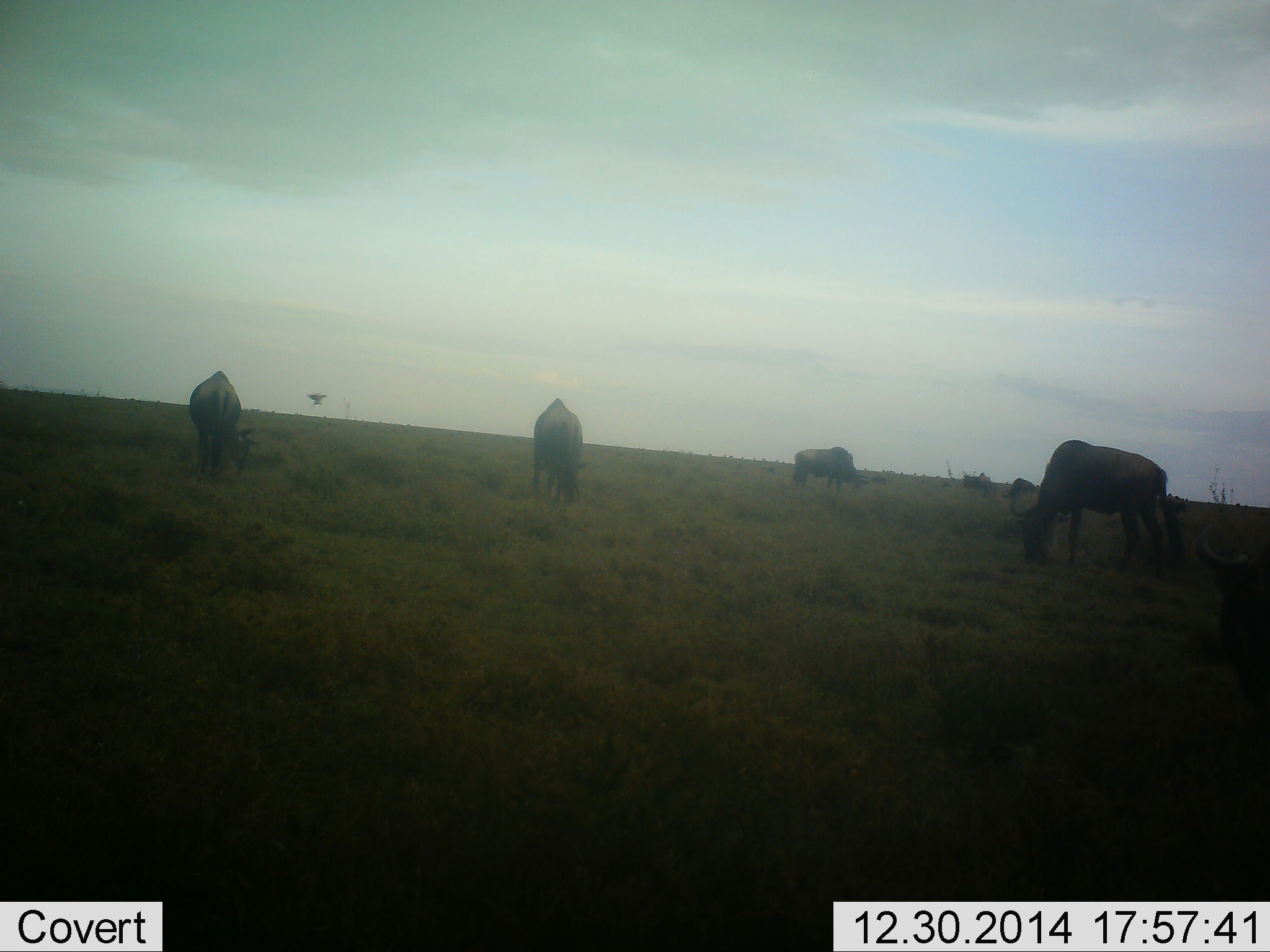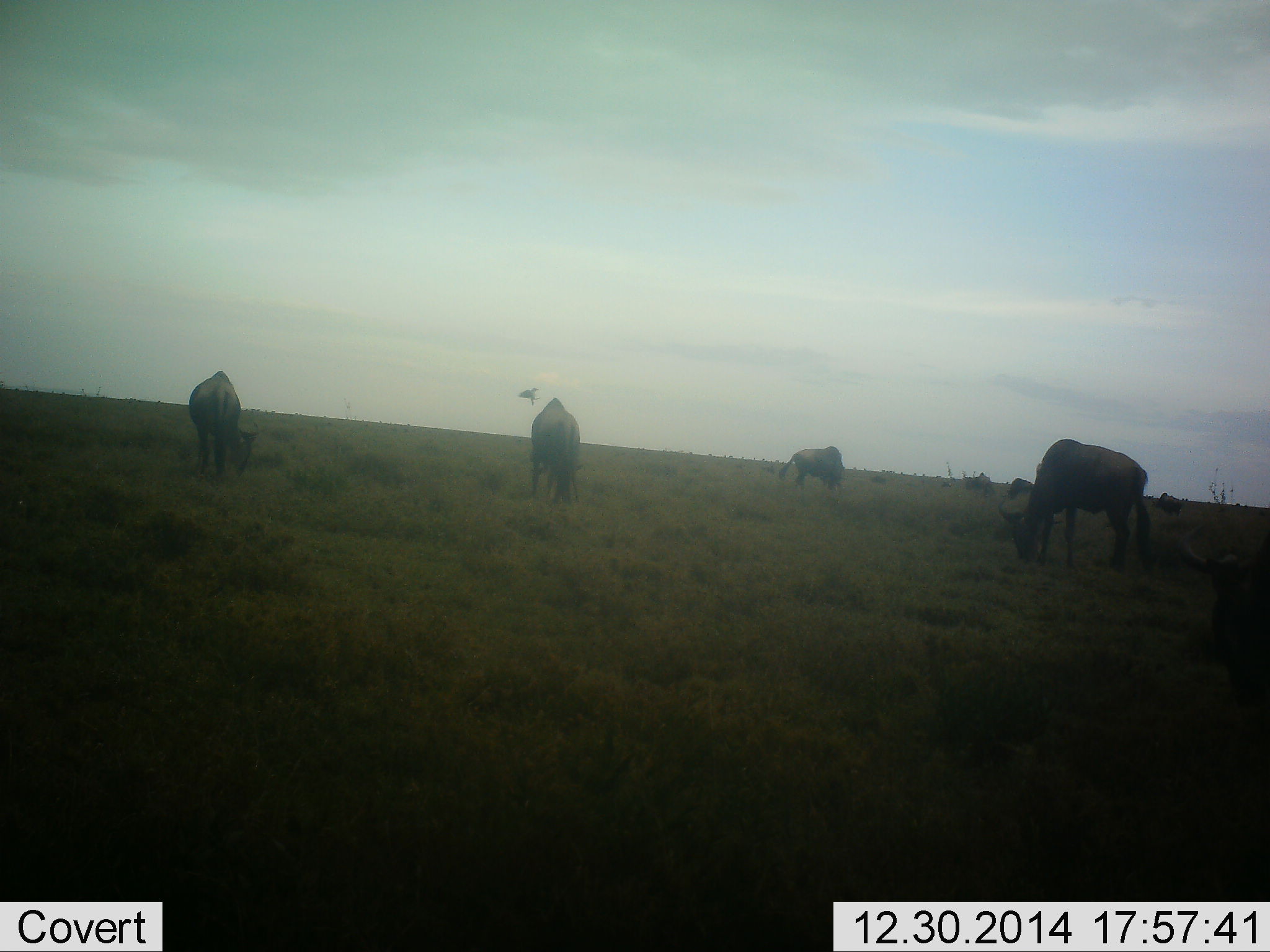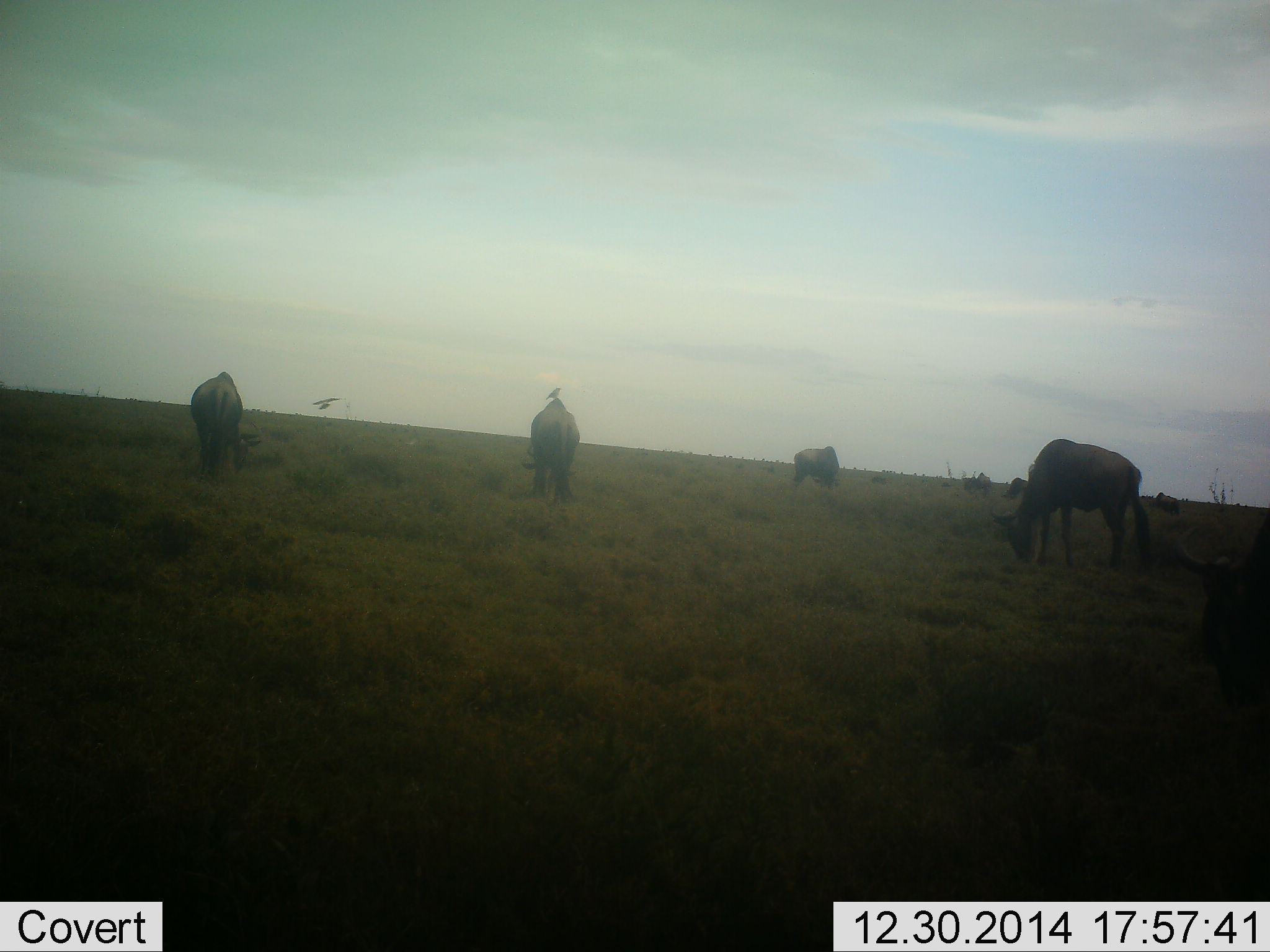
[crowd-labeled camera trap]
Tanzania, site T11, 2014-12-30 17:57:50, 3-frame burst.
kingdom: Animalia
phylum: Chordata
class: Mammalia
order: Artiodactyla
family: Bovidae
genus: Connochaetes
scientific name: Connochaetes taurinus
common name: blue wildebeest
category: wildebeest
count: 7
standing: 25%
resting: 6%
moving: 0%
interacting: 0%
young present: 0%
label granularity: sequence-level